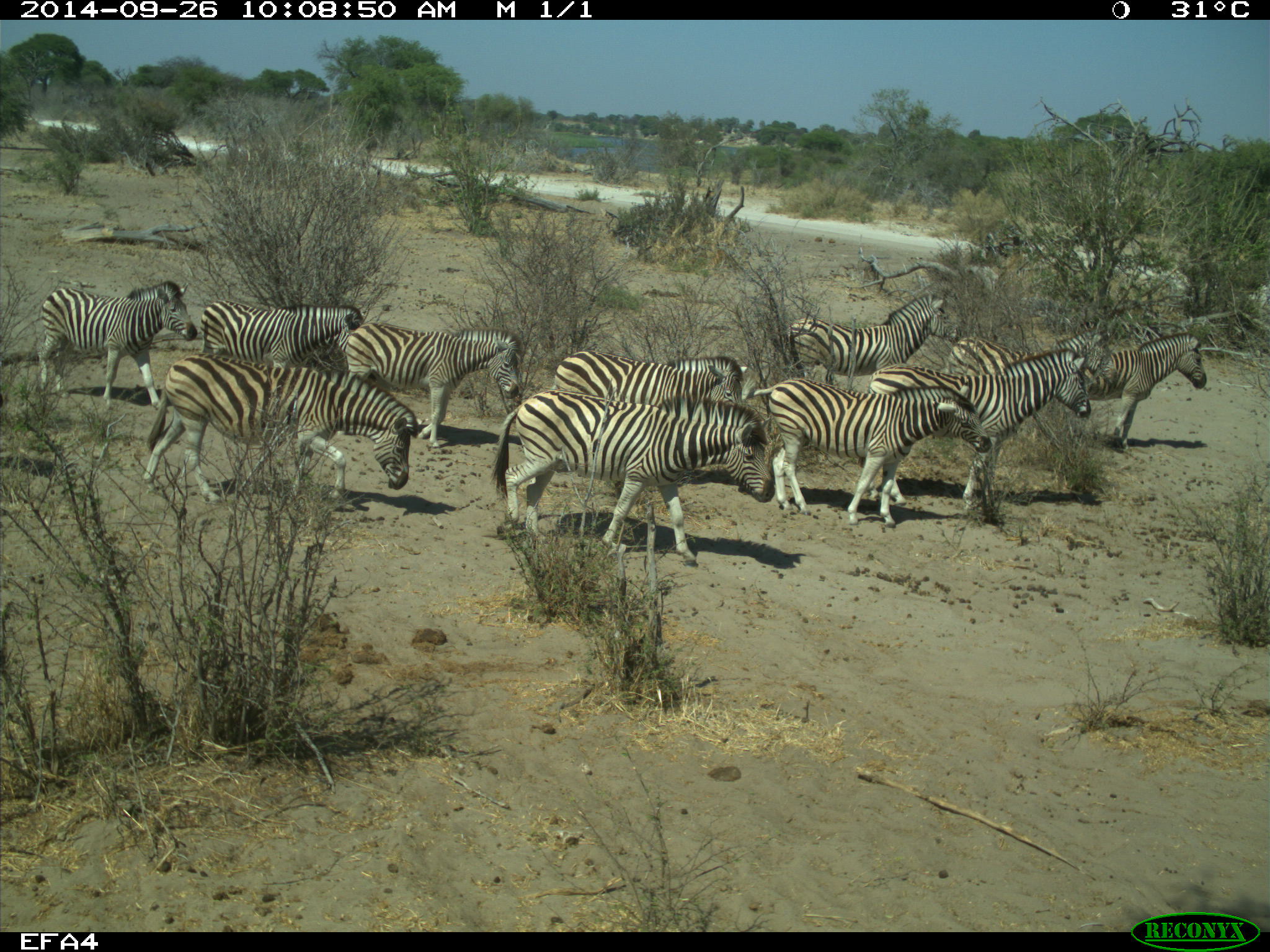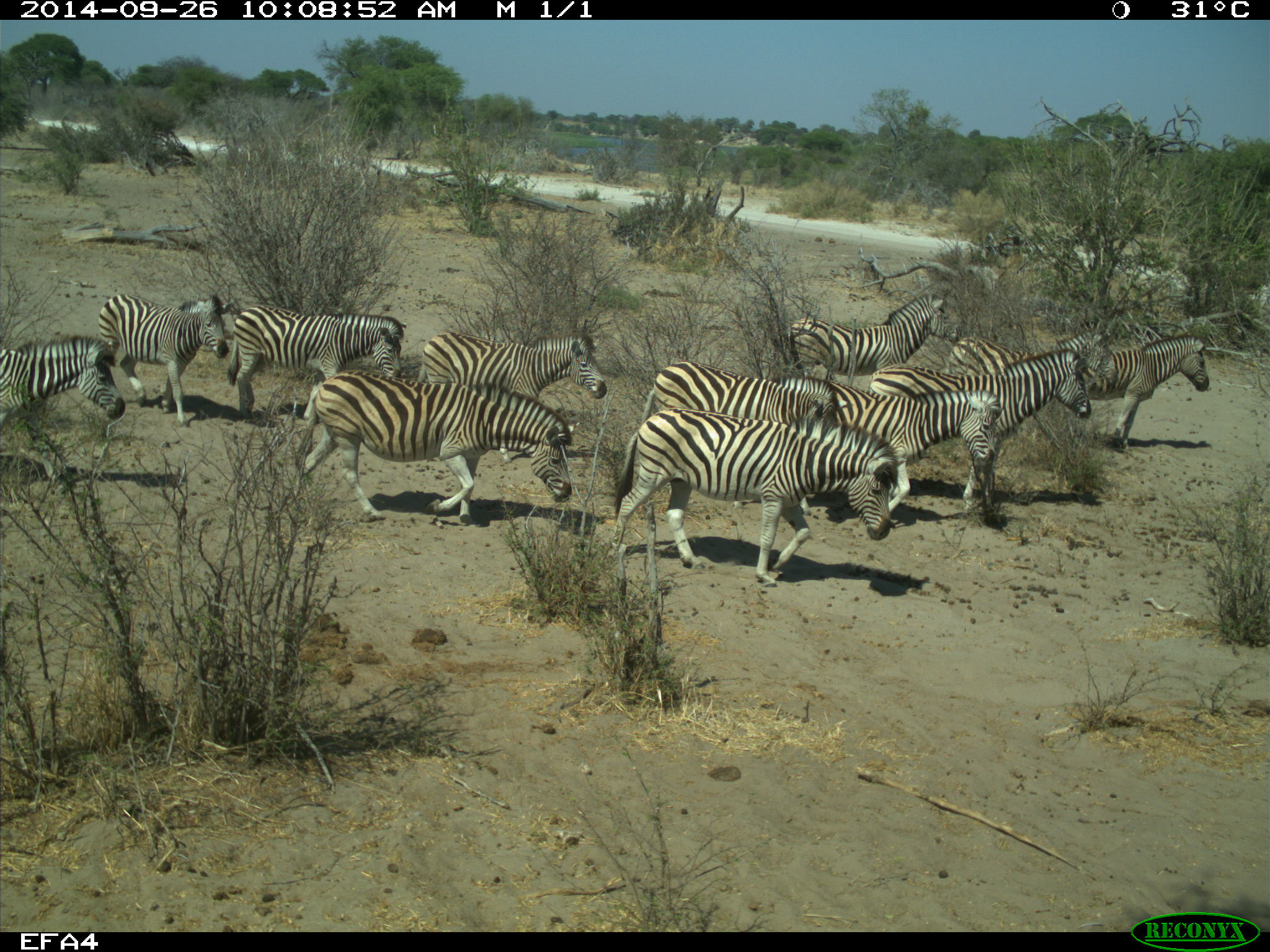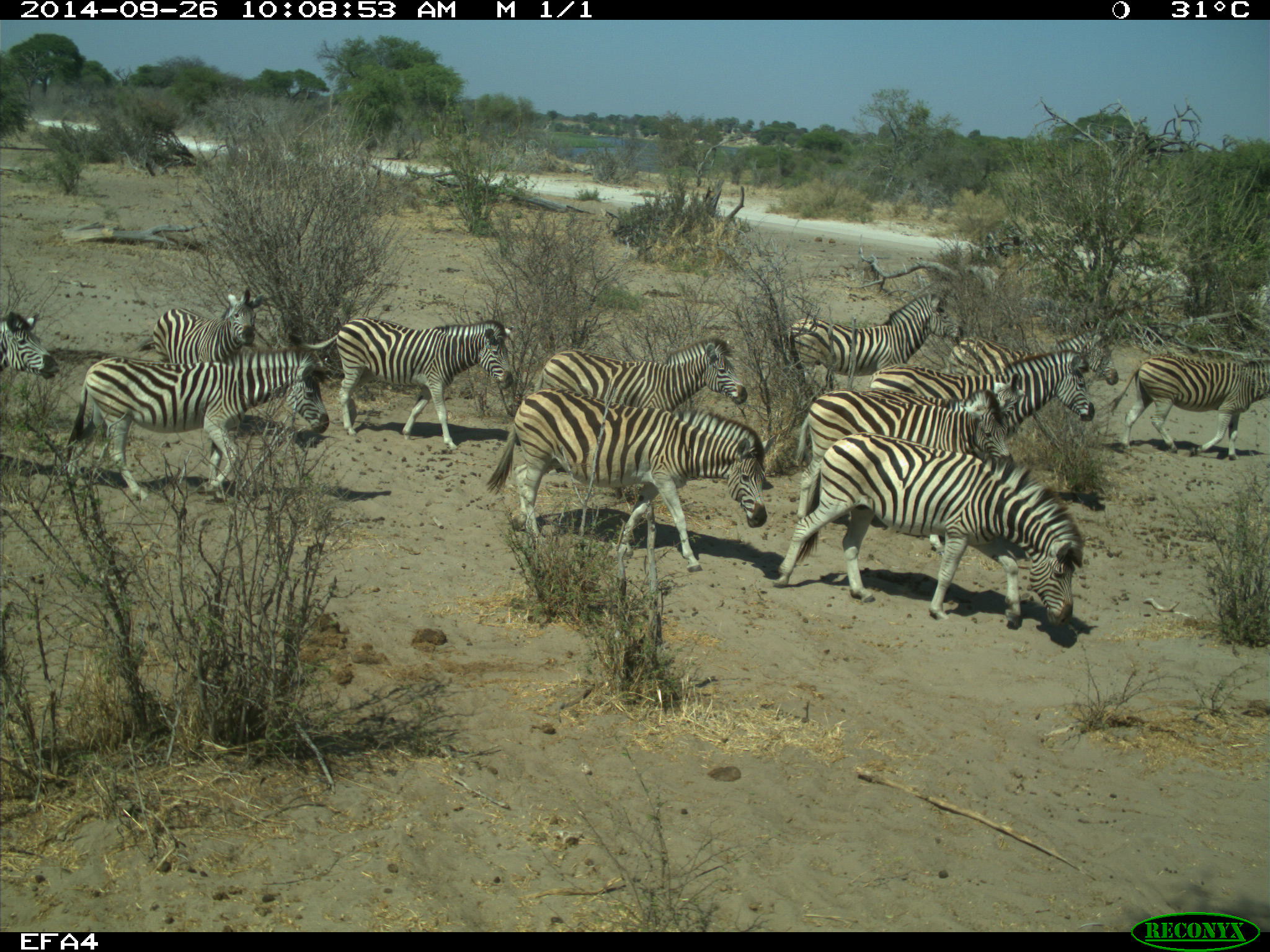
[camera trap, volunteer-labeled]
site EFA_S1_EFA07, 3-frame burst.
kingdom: Animalia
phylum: Chordata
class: Mammalia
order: Perissodactyla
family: Equidae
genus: Equus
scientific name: Equus quagga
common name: plains zebra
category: zebraplains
Zebraplains (plains zebra) (Equus quagga), count 11-50. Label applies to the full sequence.